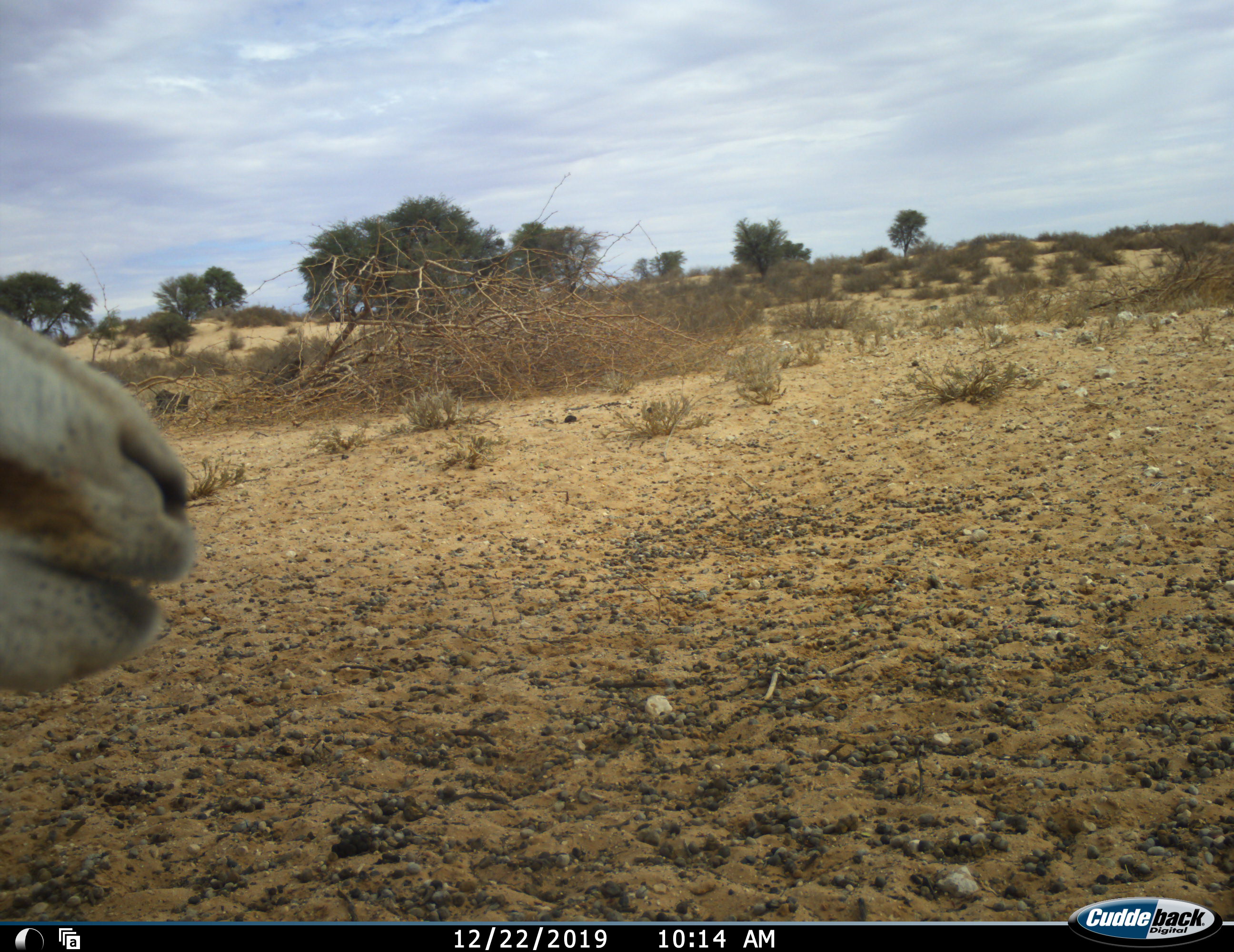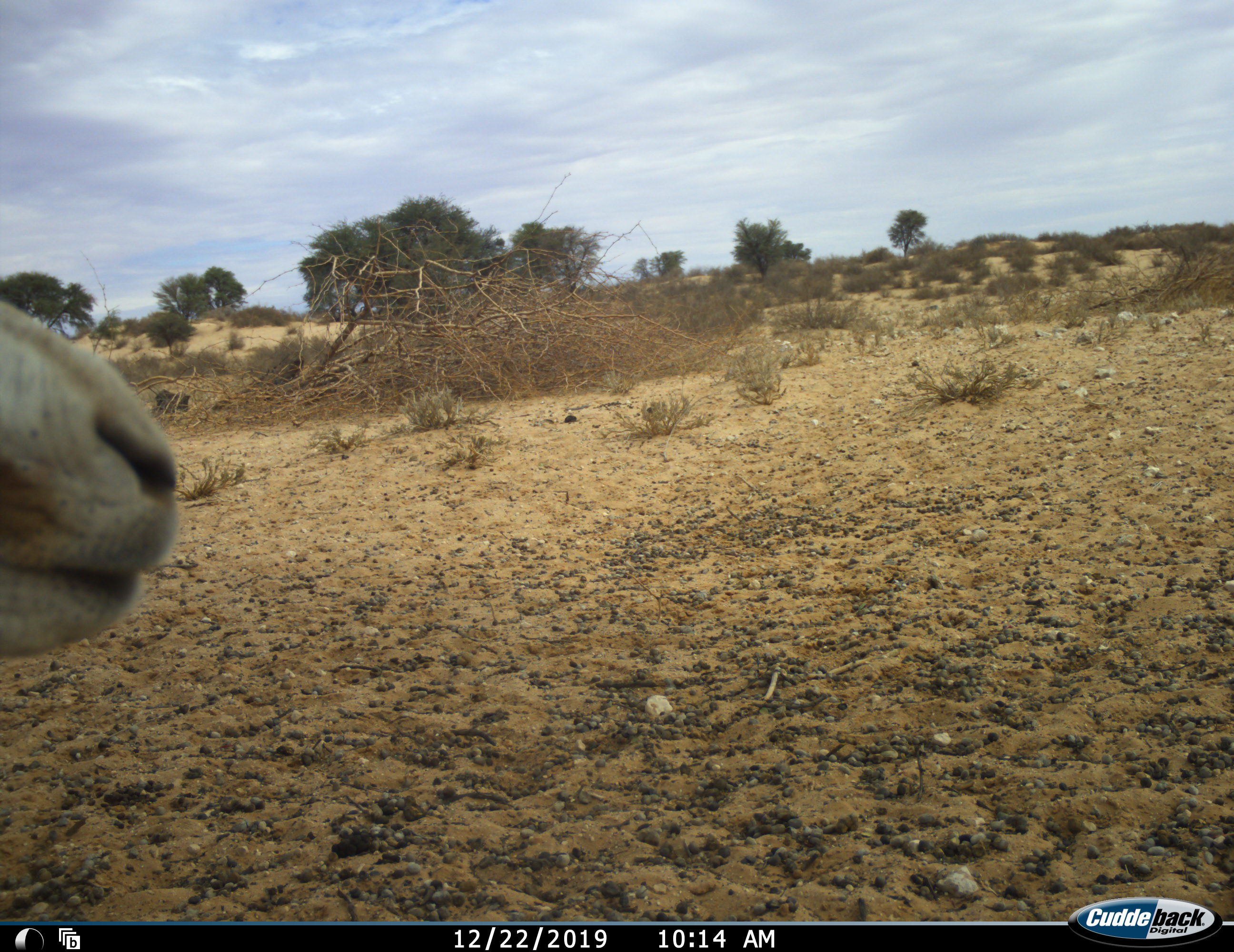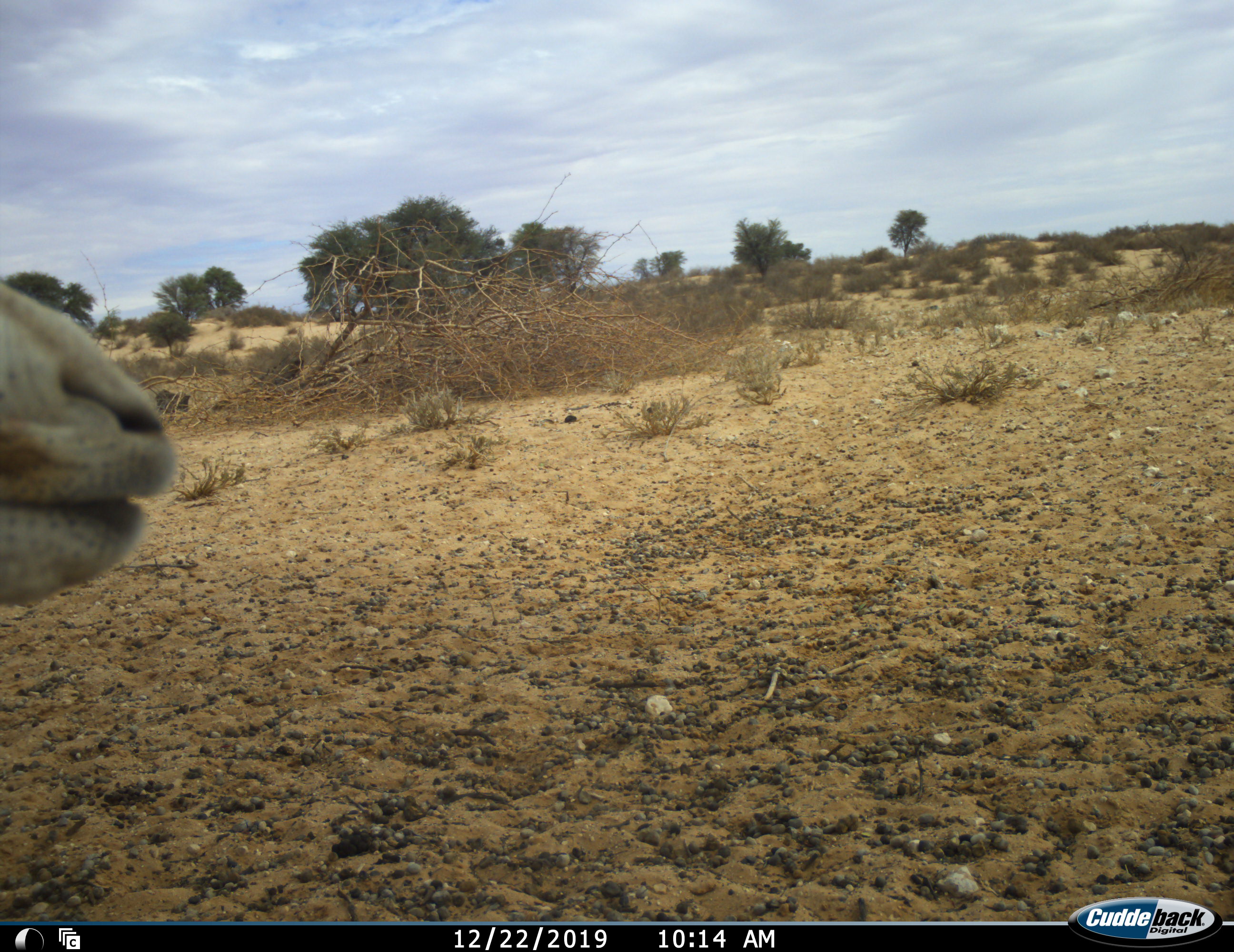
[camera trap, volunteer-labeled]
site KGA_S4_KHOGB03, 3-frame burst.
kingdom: Animalia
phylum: Chordata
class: Mammalia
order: Artiodactyla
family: Bovidae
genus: Antidorcas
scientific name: Antidorcas marsupialis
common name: springbok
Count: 1.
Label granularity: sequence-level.